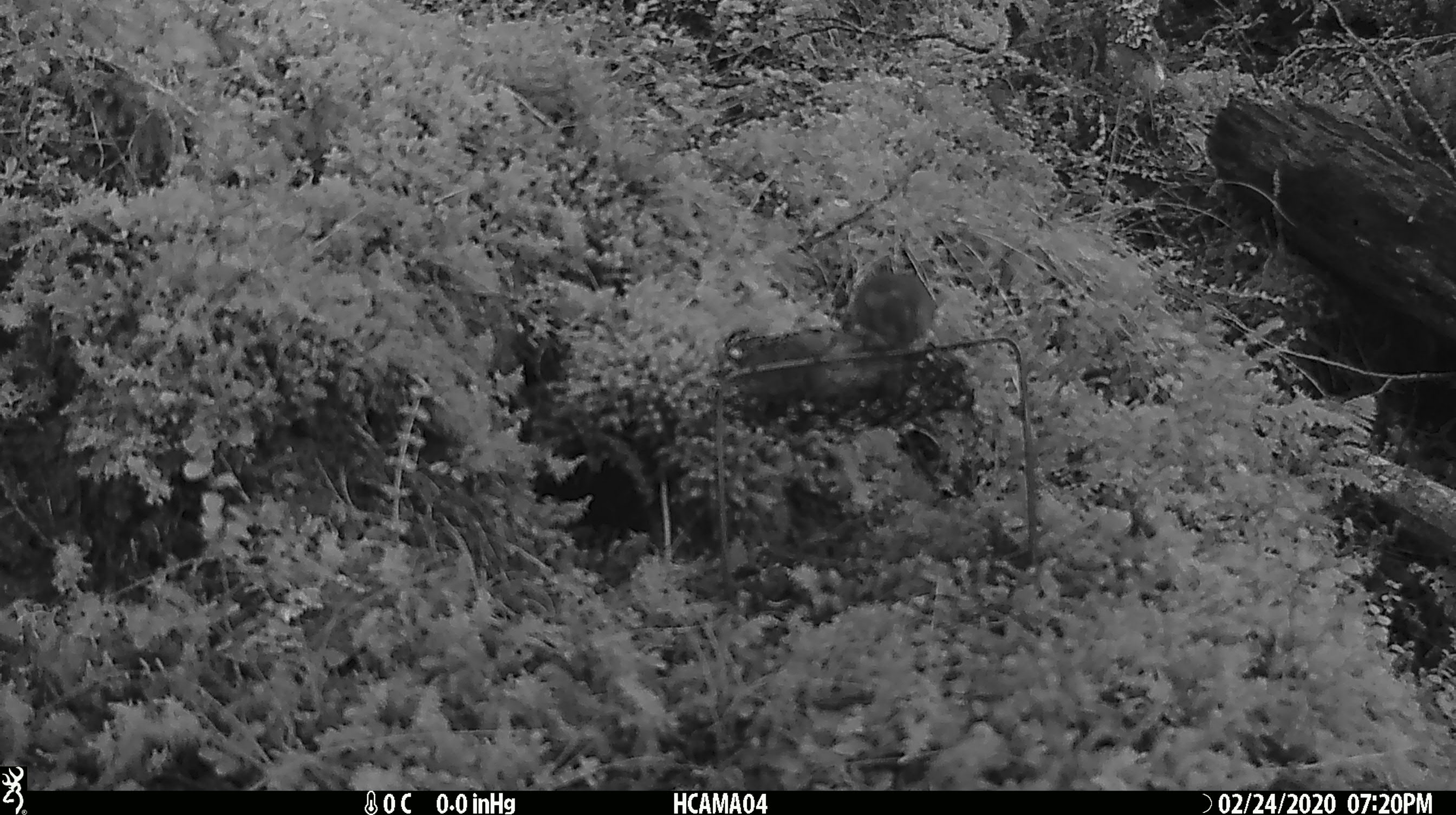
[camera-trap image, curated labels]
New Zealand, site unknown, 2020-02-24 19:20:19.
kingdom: Animalia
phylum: Chordata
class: Mammalia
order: Rodentia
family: Muridae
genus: Mus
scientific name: Mus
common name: mouse